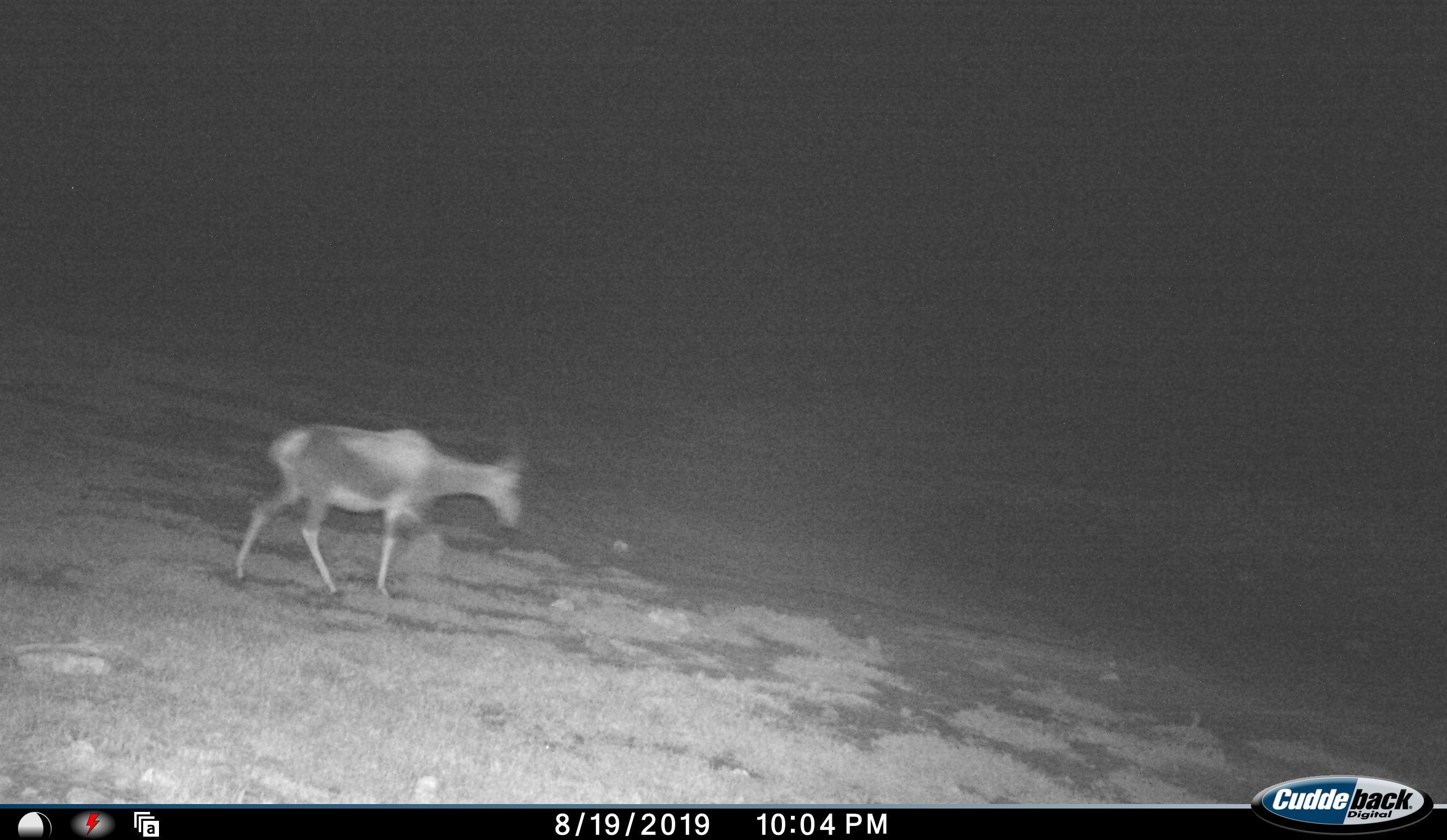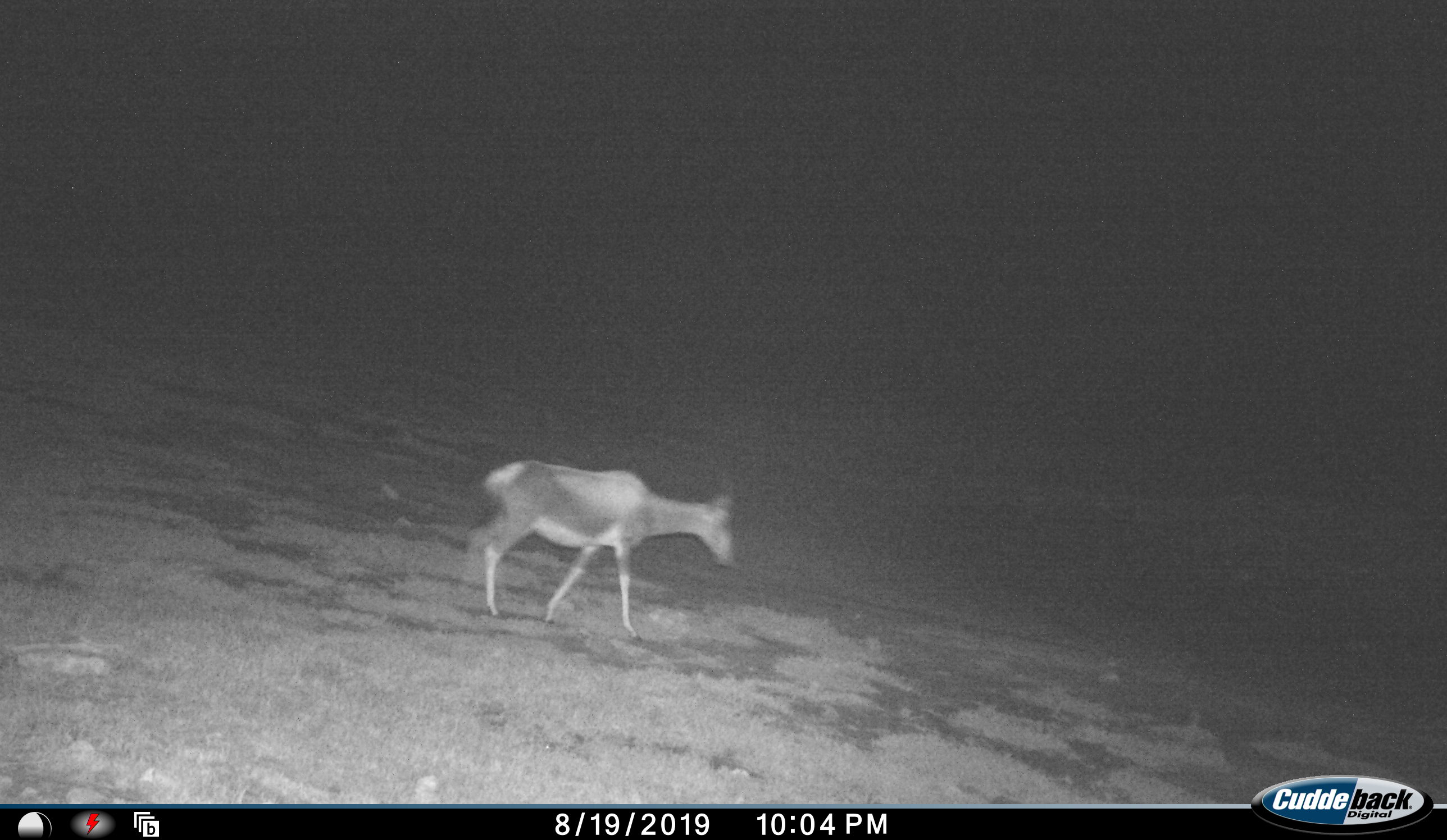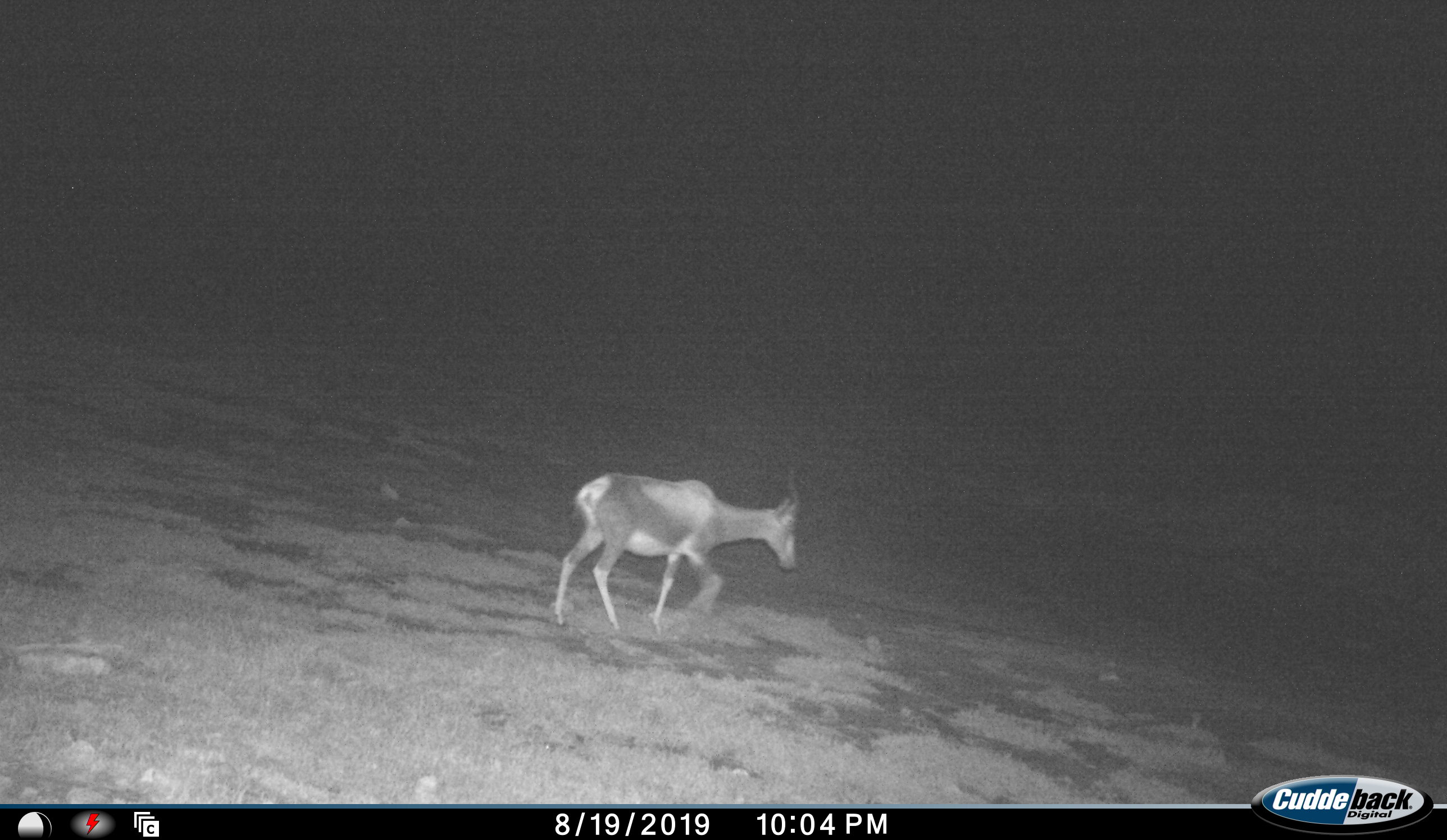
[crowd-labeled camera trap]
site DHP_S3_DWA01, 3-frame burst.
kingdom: Animalia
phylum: Chordata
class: Mammalia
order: Artiodactyla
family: Bovidae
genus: Damaliscus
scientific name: Damaliscus pygargus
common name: bontebok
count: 1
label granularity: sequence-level